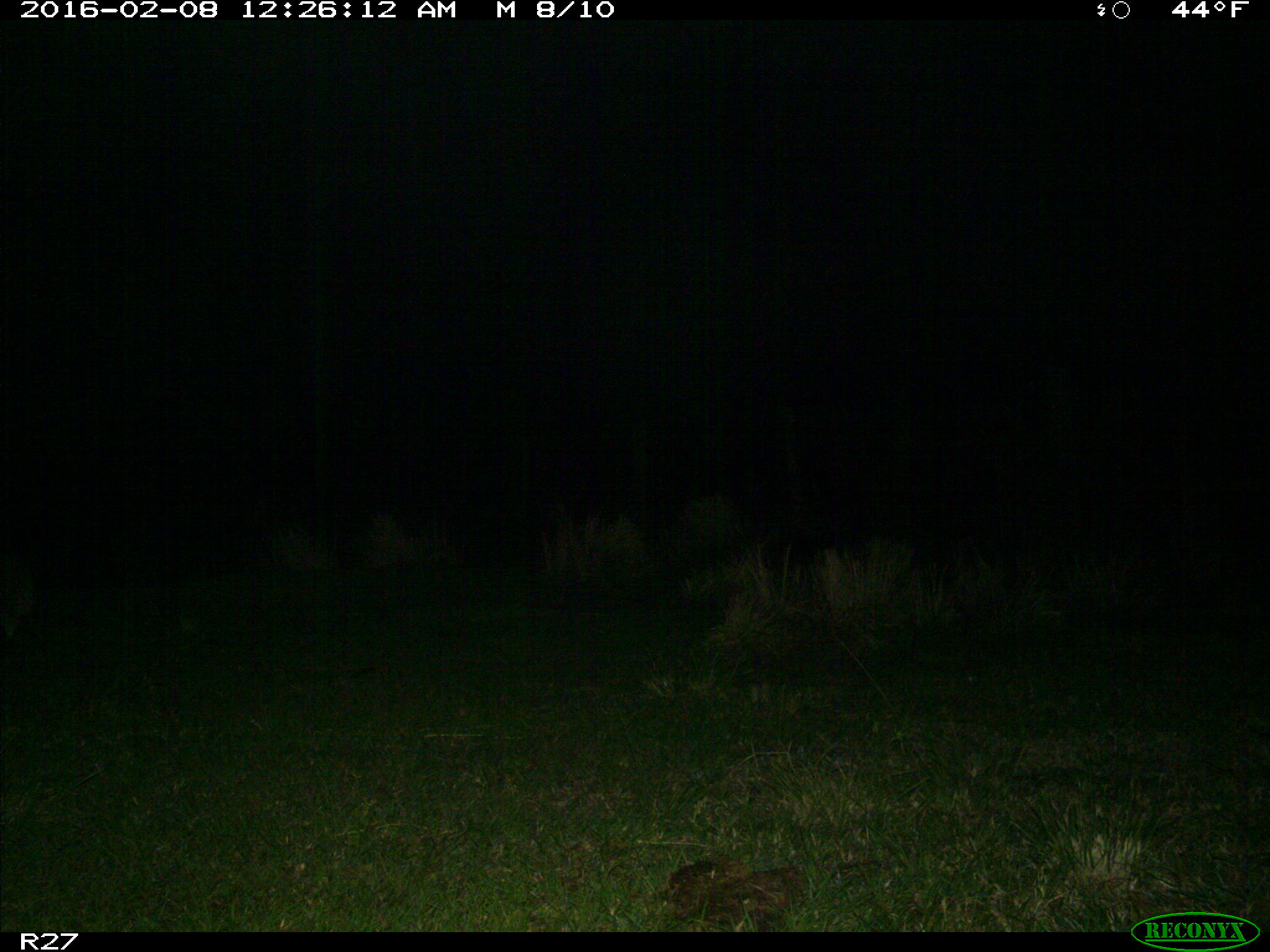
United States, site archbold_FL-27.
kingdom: Animalia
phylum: Chordata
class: Mammalia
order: Carnivora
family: Procyonidae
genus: Procyon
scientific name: Procyon lotor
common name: common raccoon